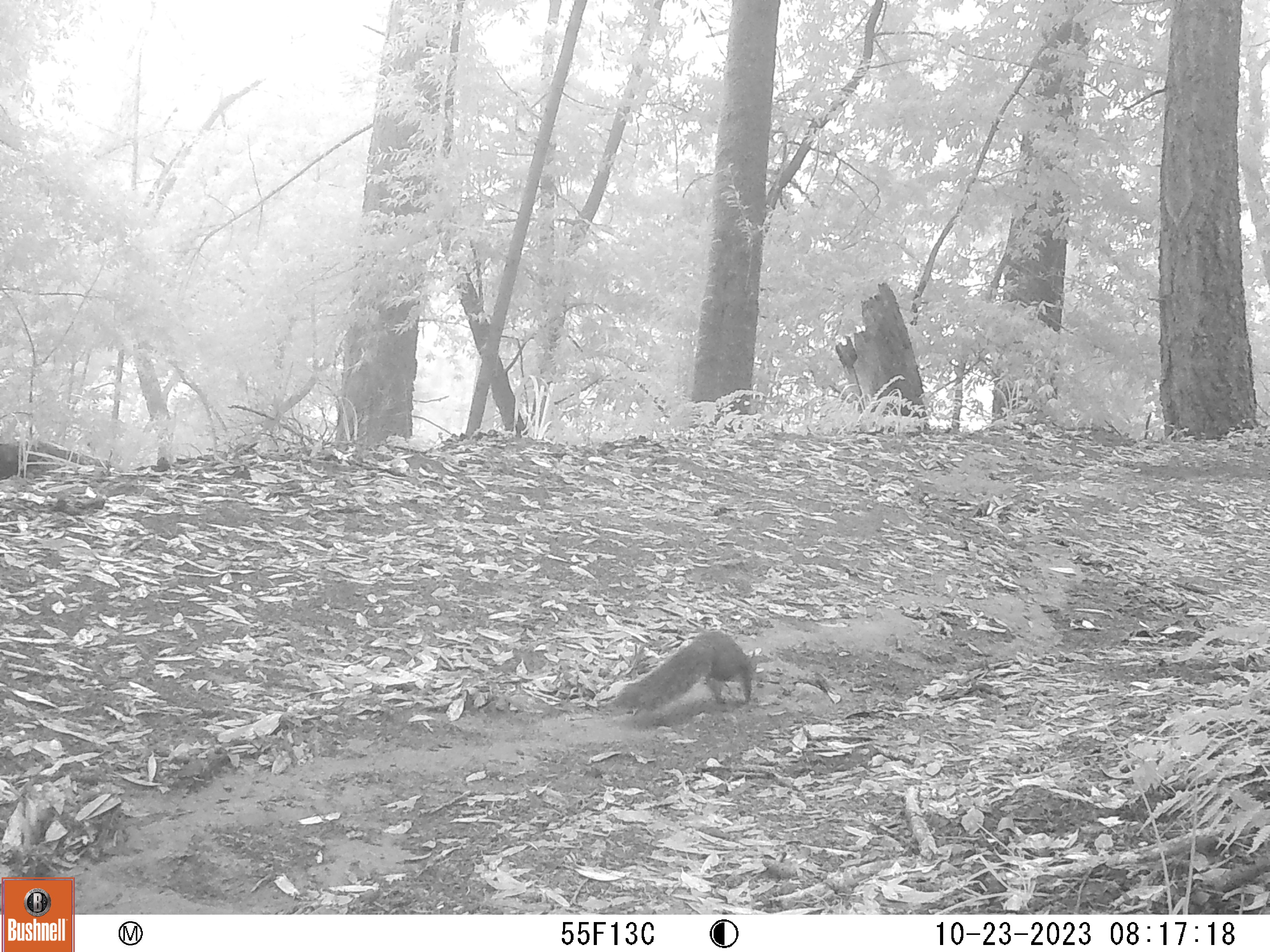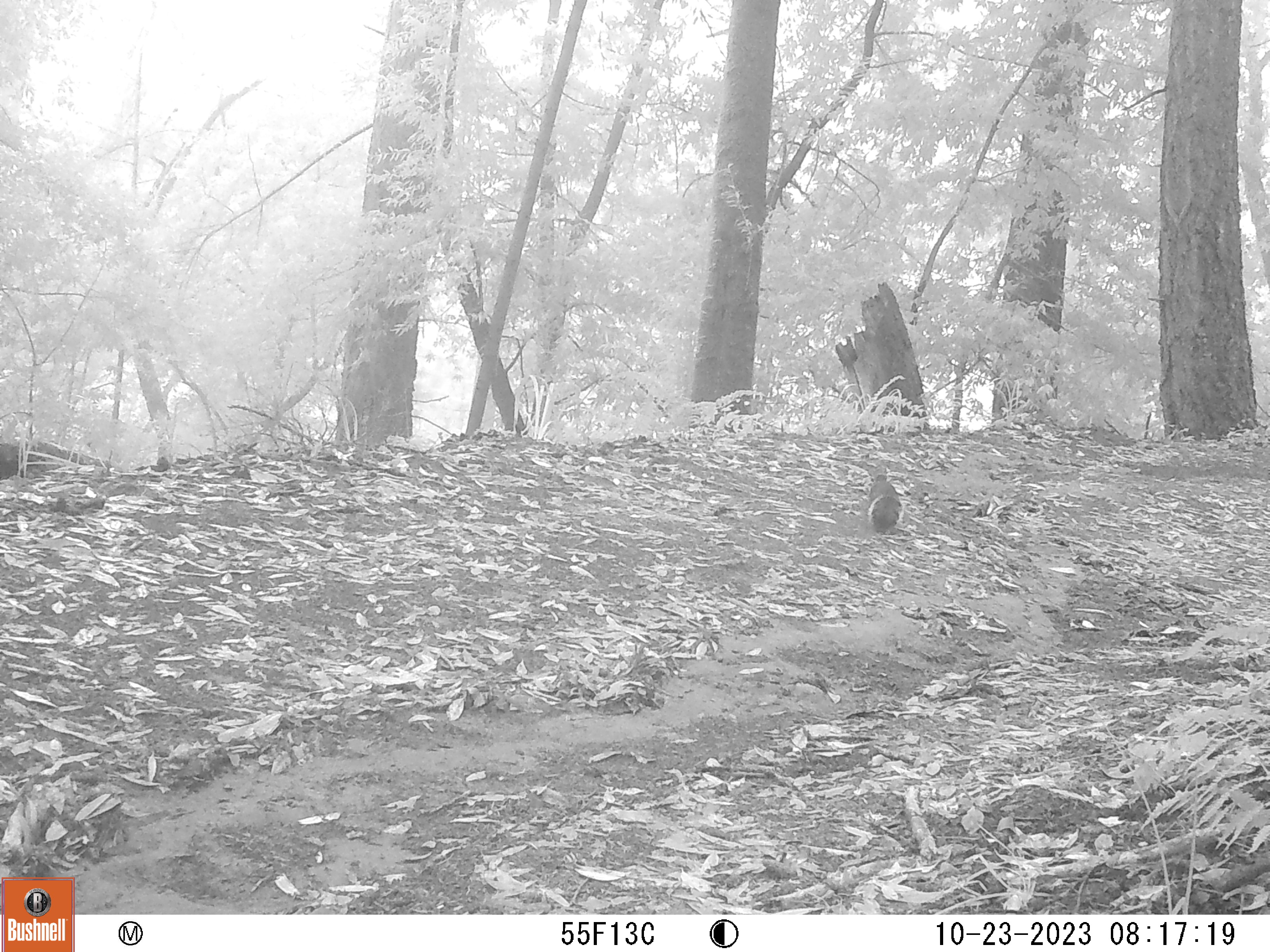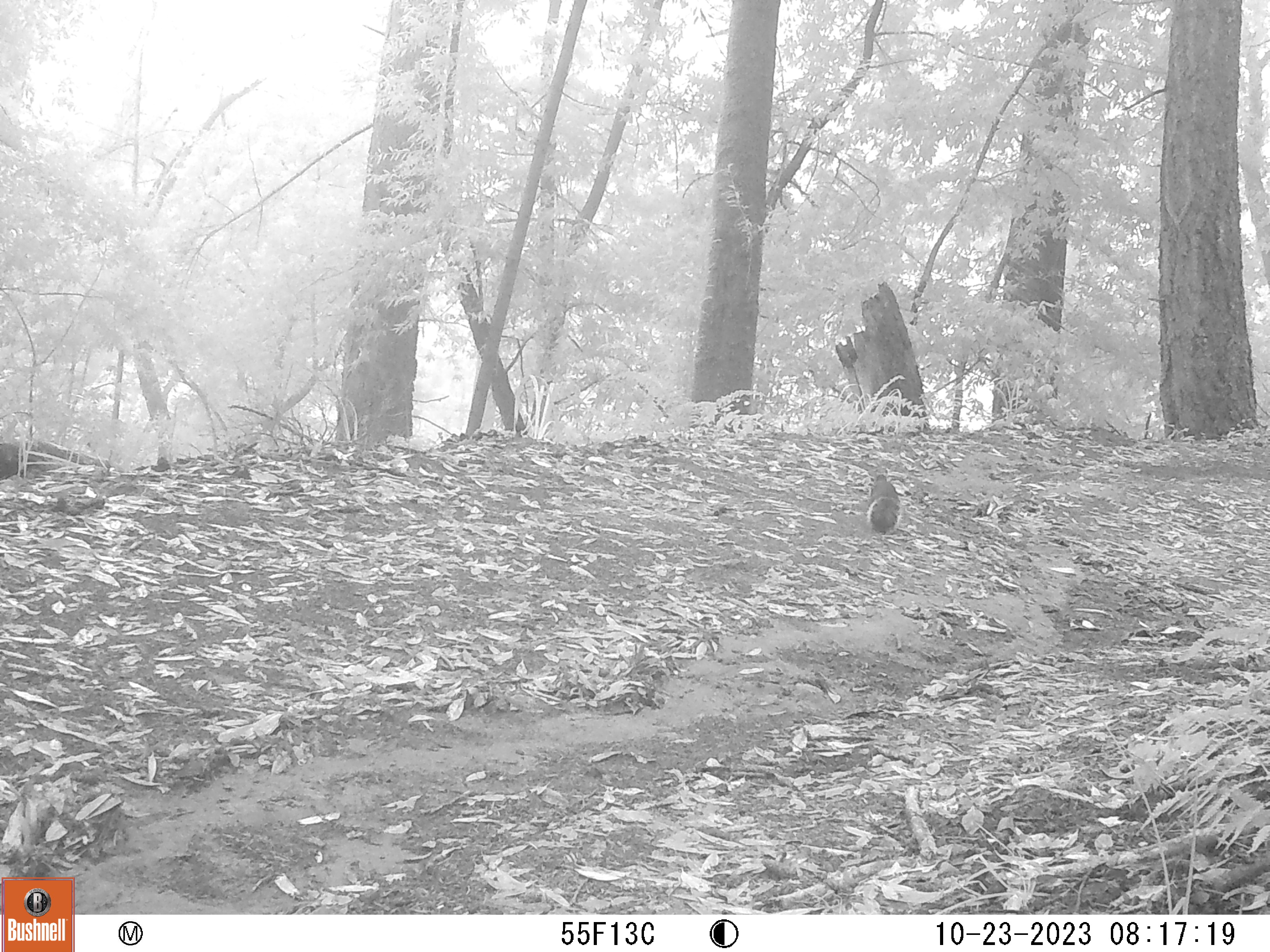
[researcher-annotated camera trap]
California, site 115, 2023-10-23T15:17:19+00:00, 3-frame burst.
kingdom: Animalia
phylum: Chordata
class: Mammalia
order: Rodentia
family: Sciuridae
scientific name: Sciuridae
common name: squirrel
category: unknown squirrel